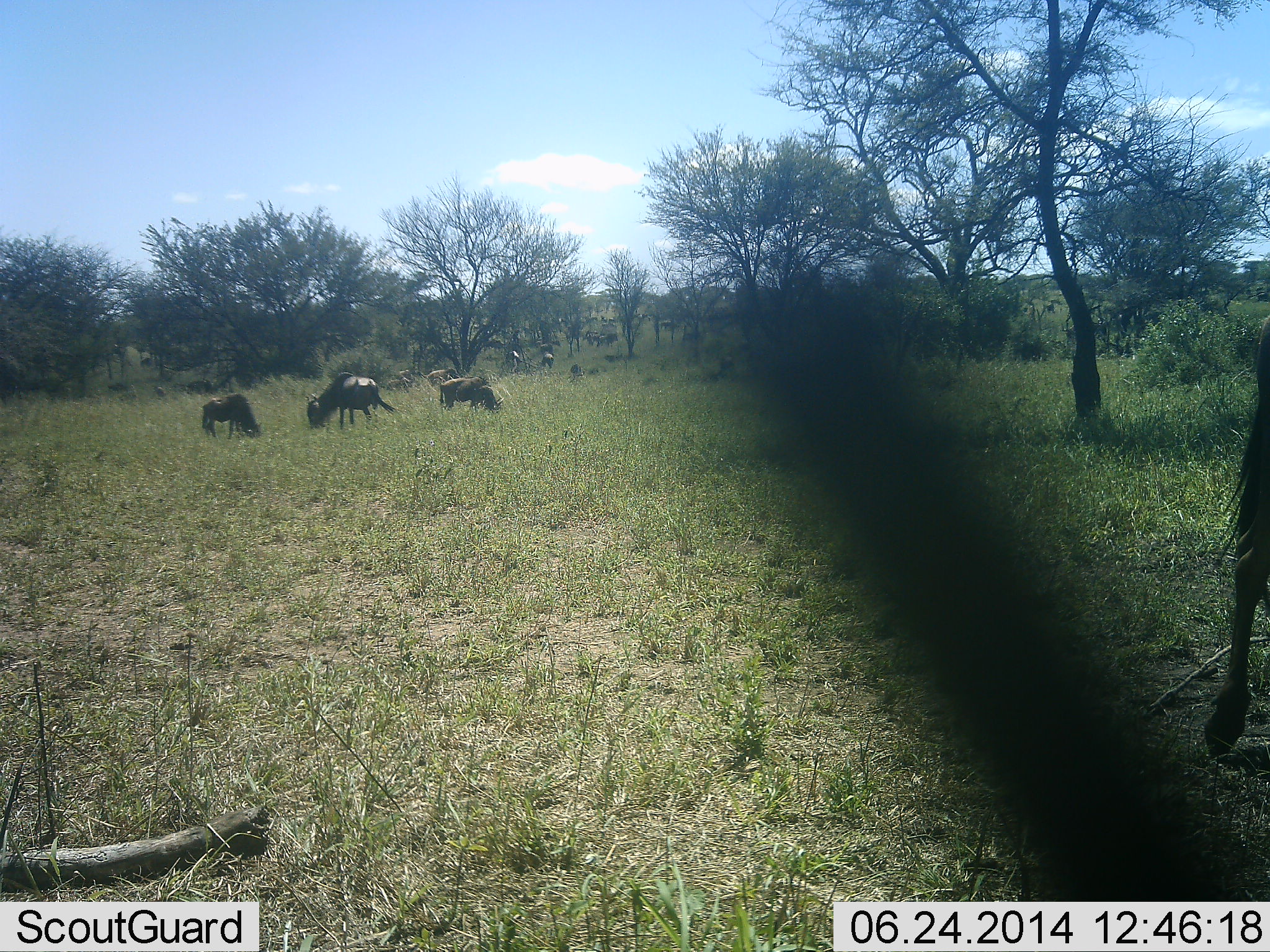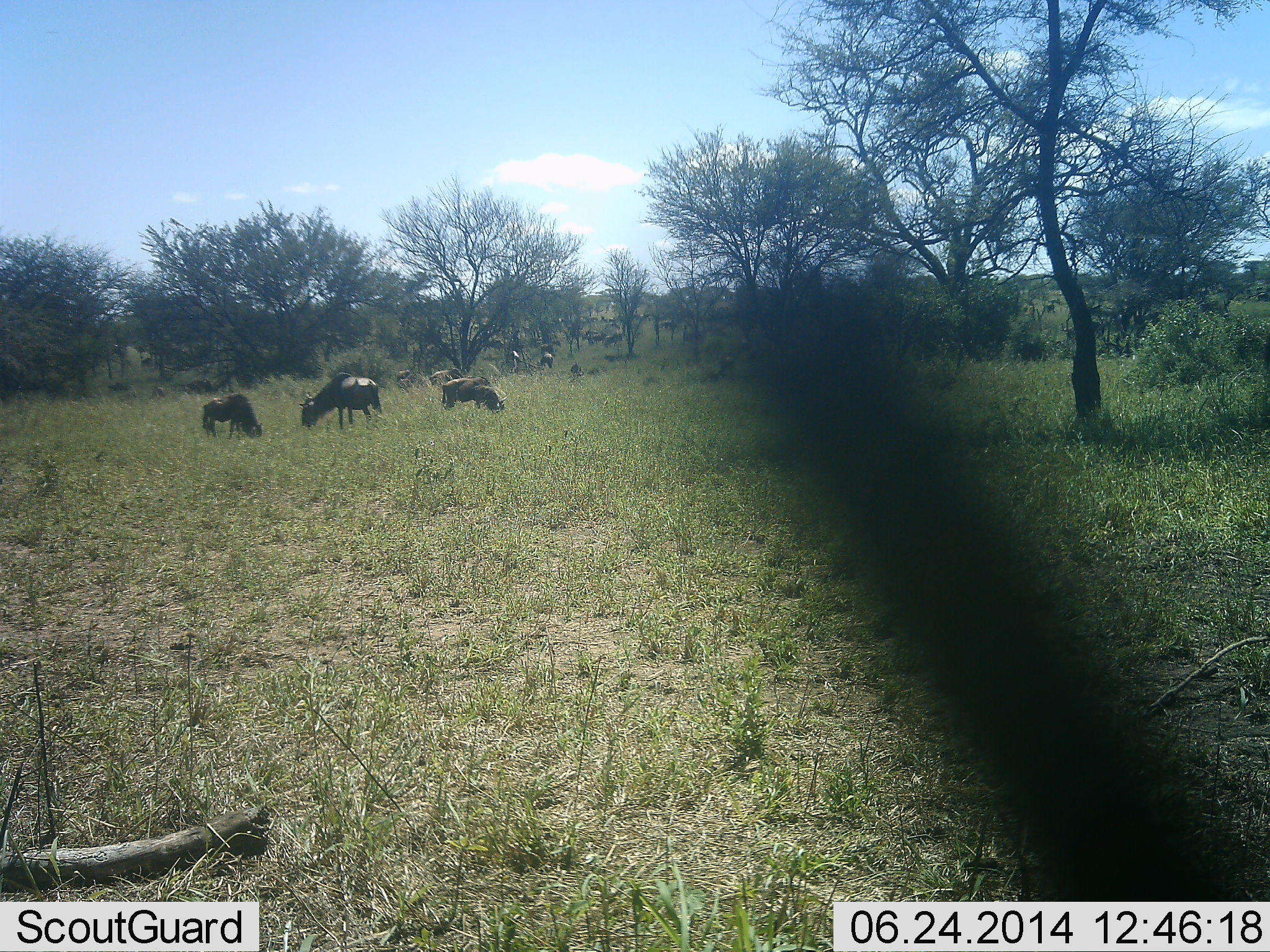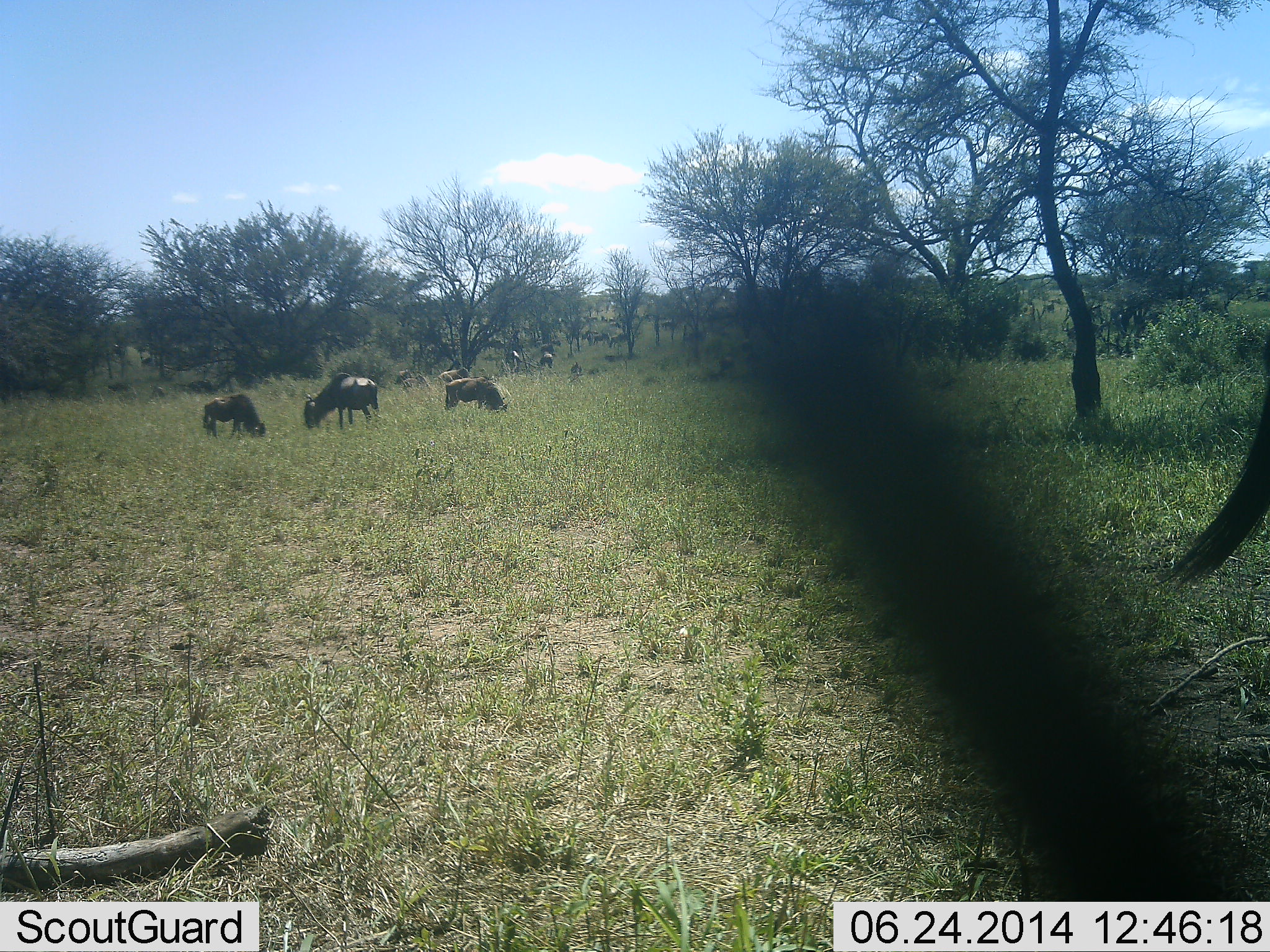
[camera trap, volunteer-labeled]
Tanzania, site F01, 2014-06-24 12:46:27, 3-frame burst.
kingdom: Animalia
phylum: Chordata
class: Mammalia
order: Artiodactyla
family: Bovidae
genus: Connochaetes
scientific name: Connochaetes taurinus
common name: blue wildebeest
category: wildebeest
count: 9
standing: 30%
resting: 0%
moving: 20%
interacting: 0%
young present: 0%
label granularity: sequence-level